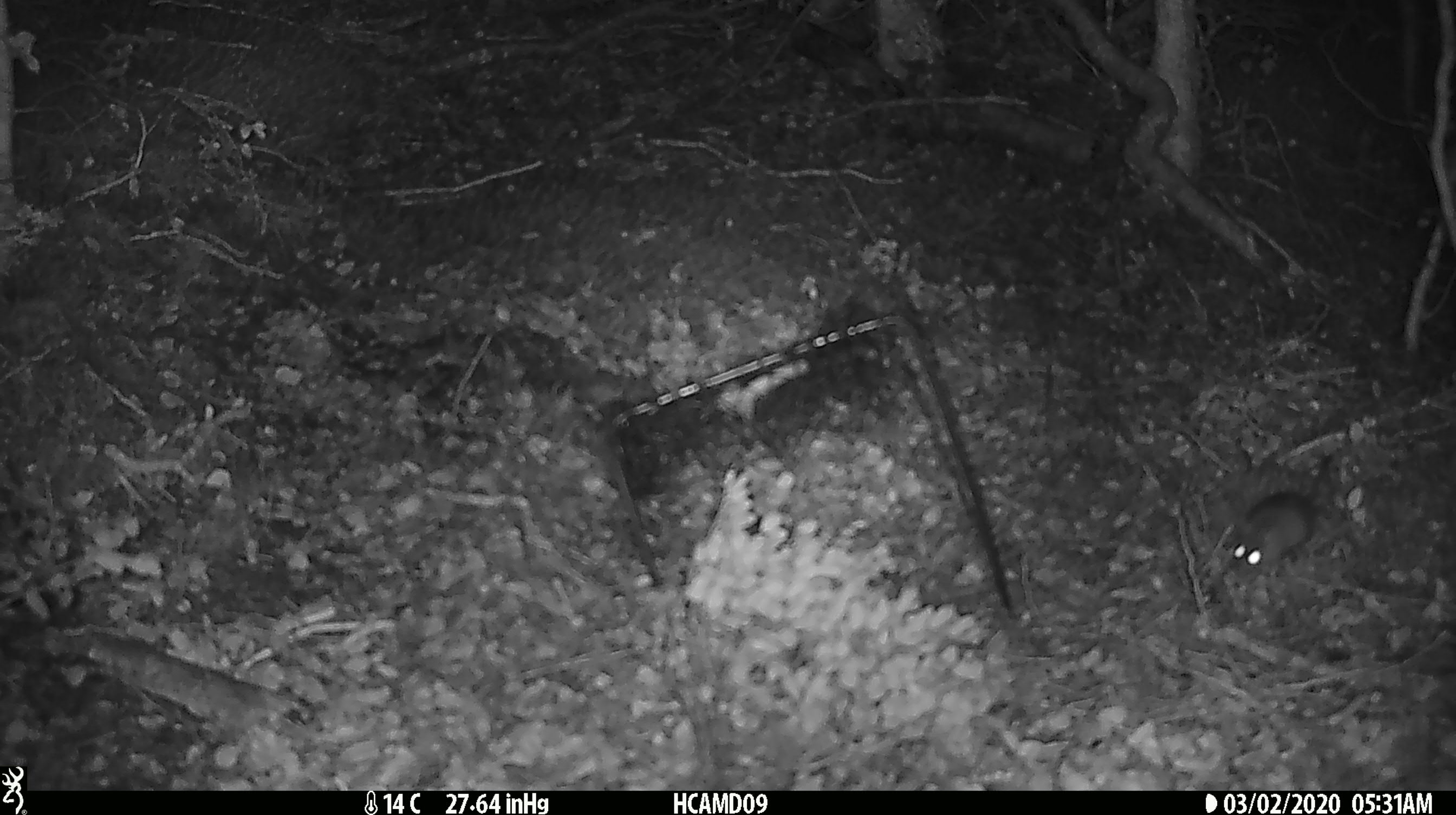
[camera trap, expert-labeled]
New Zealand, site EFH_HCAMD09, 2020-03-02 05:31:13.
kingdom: Animalia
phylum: Chordata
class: Mammalia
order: Rodentia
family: Muridae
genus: Mus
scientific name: Mus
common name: mouse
Mouse (Mus).